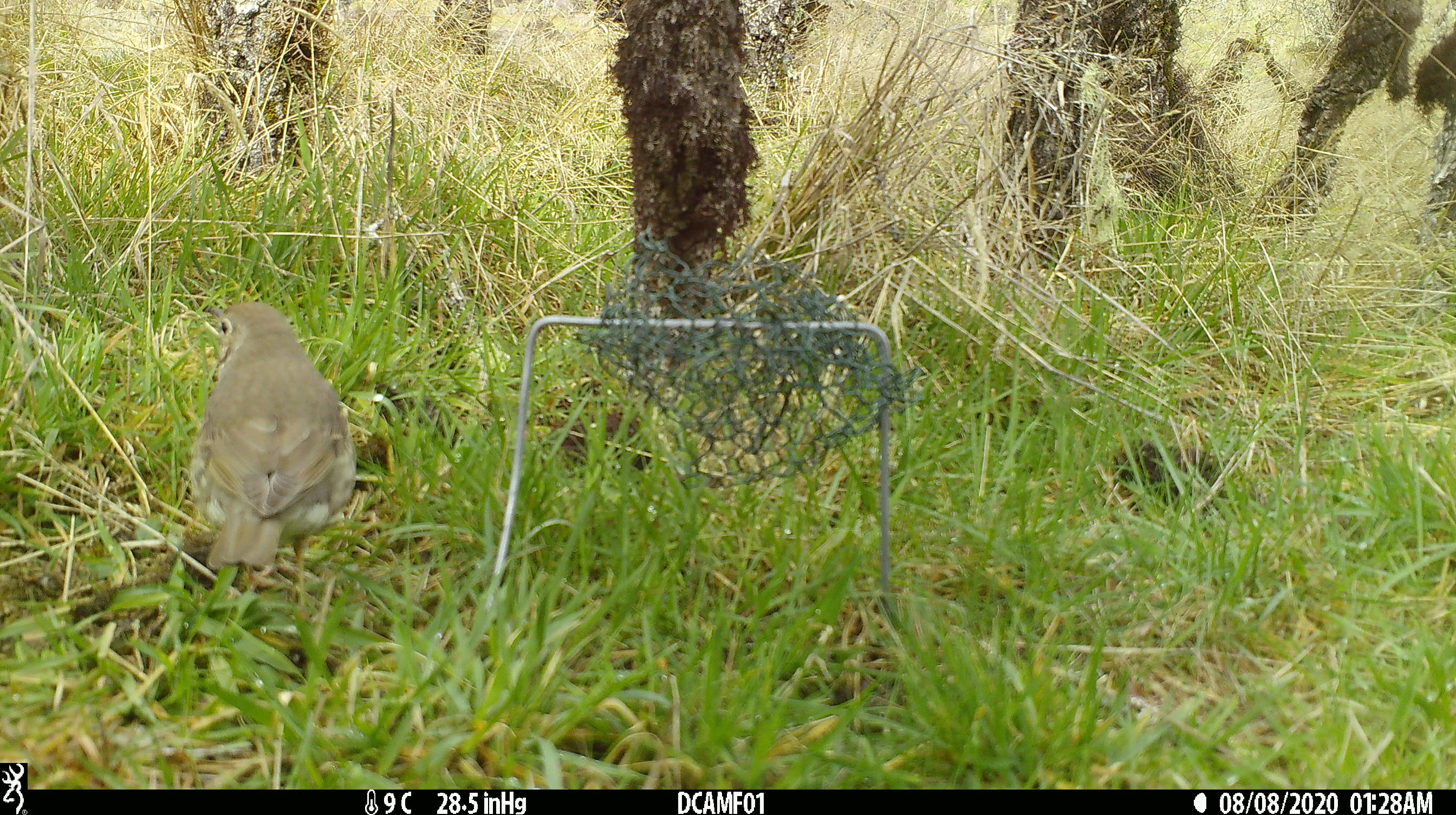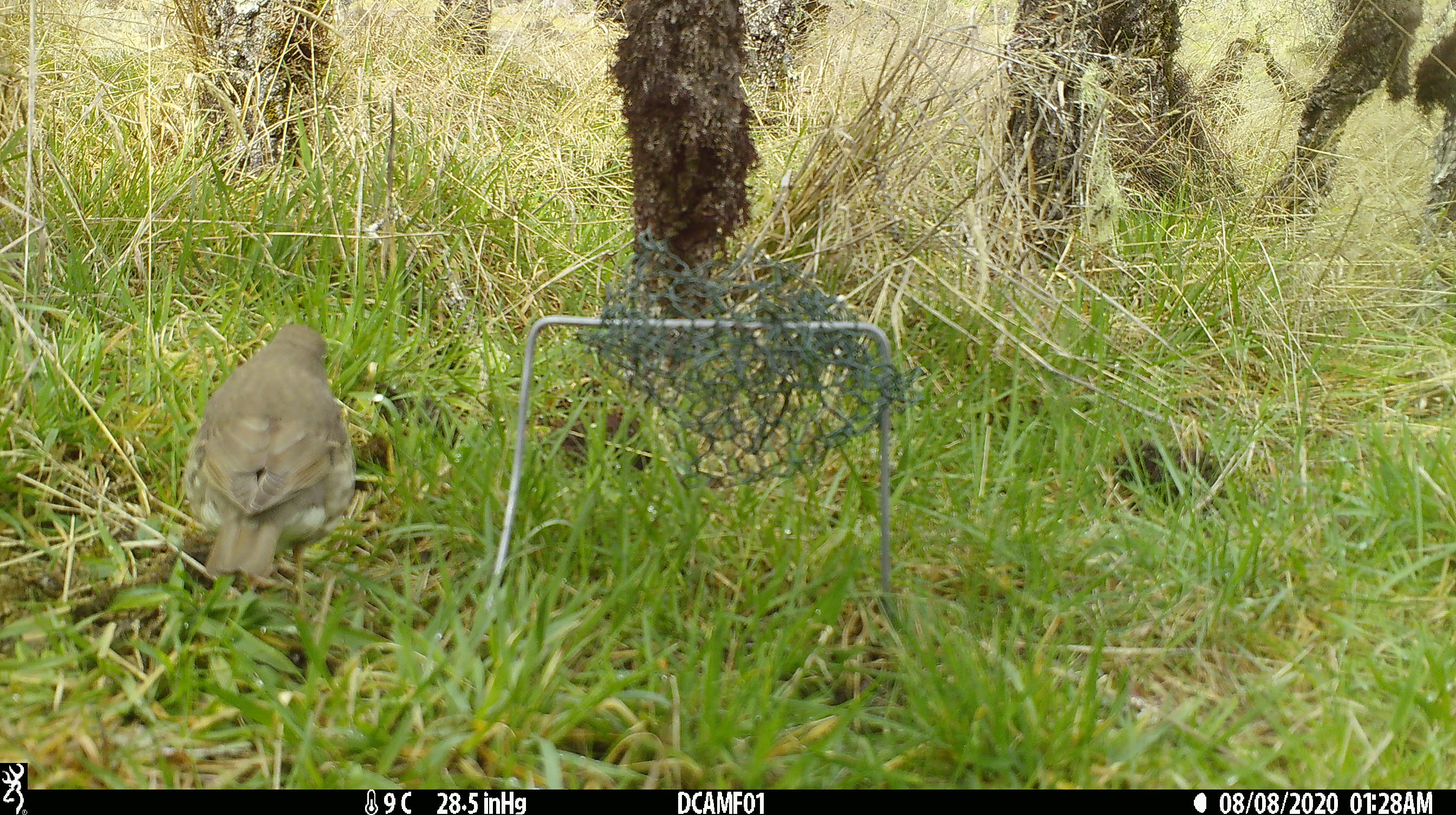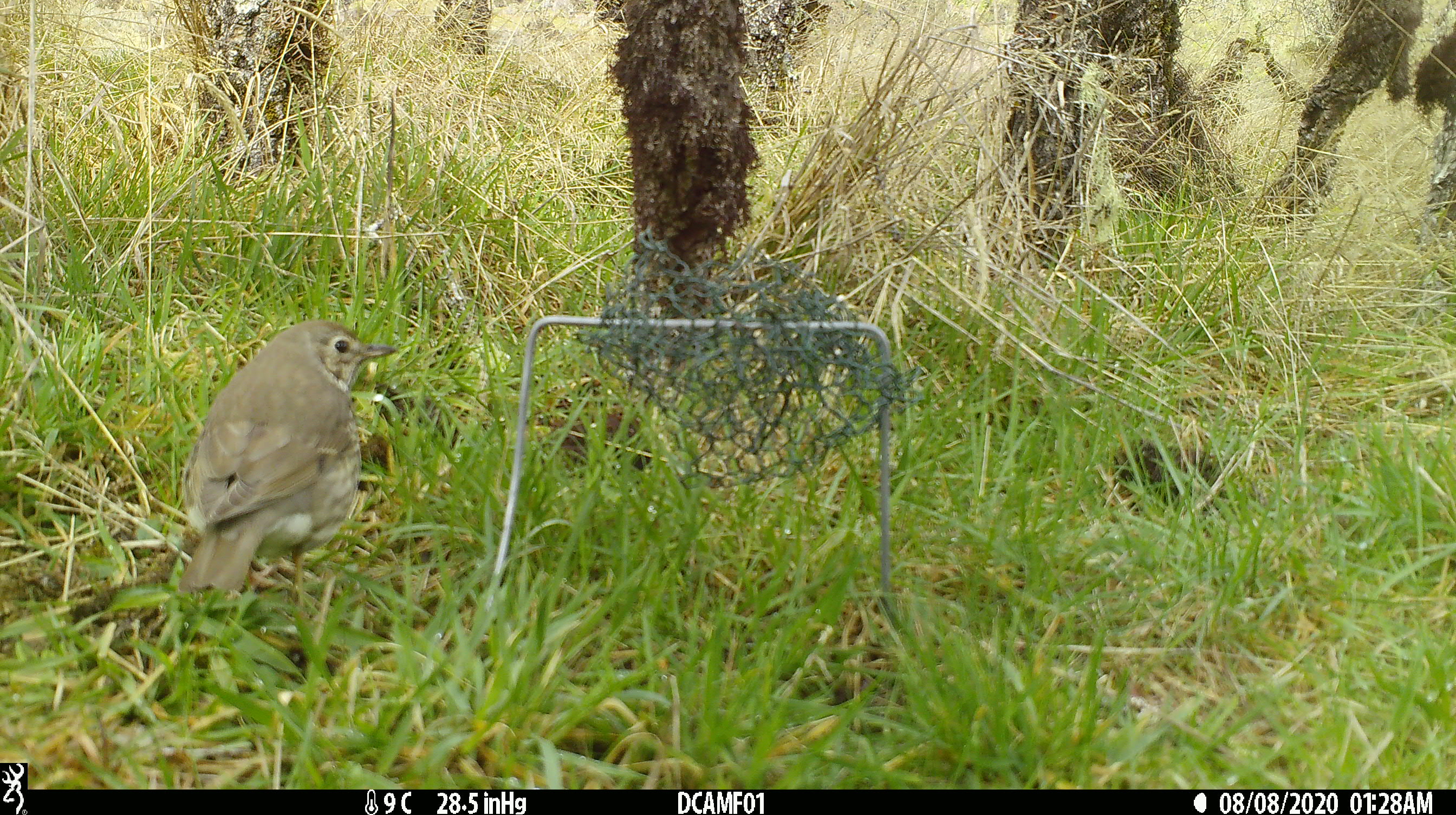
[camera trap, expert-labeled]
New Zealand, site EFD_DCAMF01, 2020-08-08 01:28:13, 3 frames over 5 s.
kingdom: Animalia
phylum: Chordata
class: Aves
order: Passeriformes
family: Turdidae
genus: Turdus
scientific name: Turdus philomelos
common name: song thrush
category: thrush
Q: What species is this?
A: Thrush (song thrush) (Turdus philomelos).